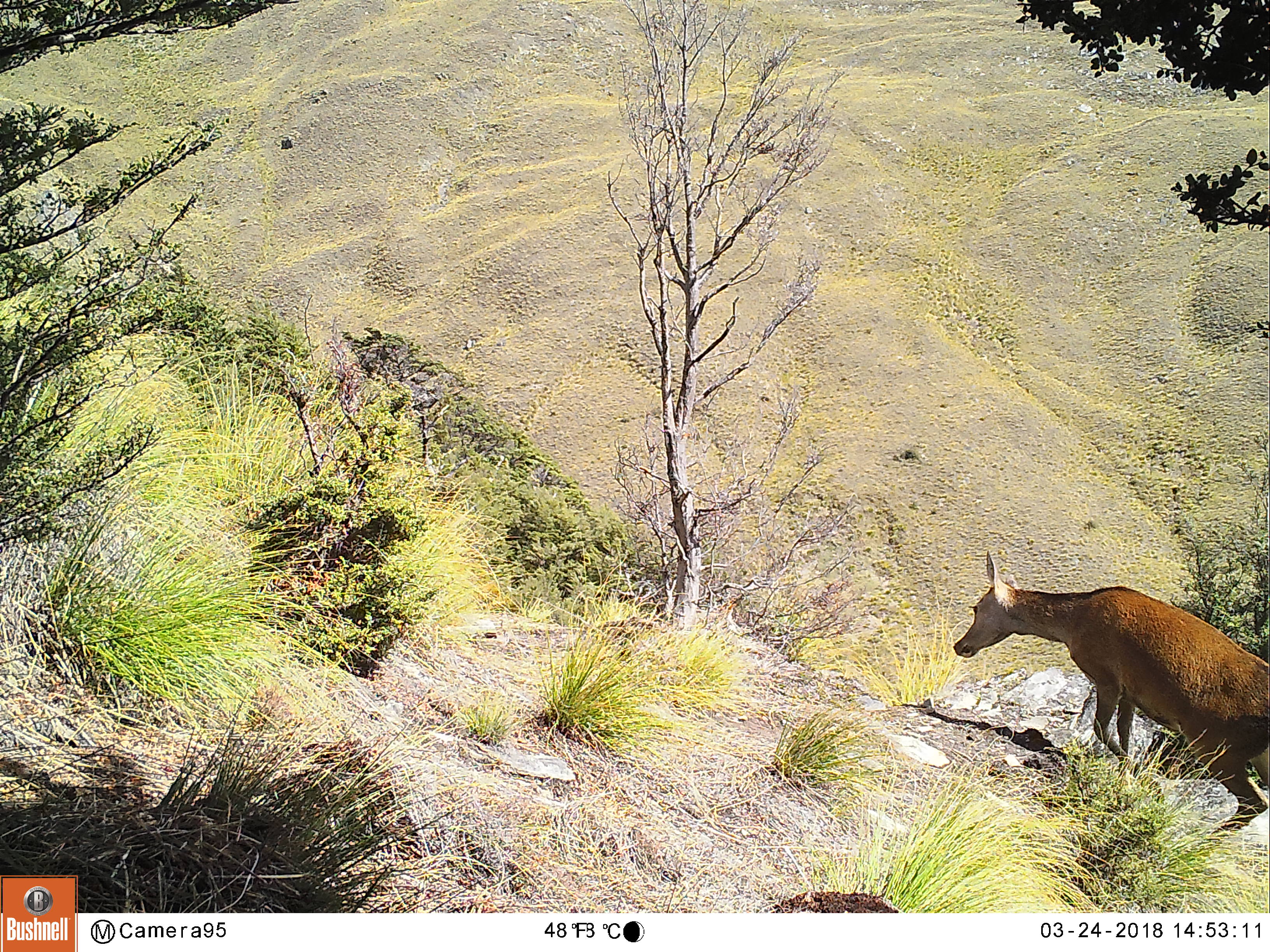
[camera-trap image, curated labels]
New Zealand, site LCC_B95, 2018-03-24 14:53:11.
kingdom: Animalia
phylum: Chordata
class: Mammalia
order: Artiodactyla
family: Cervidae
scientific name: Cervidae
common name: deer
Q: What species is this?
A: Deer (Cervidae).